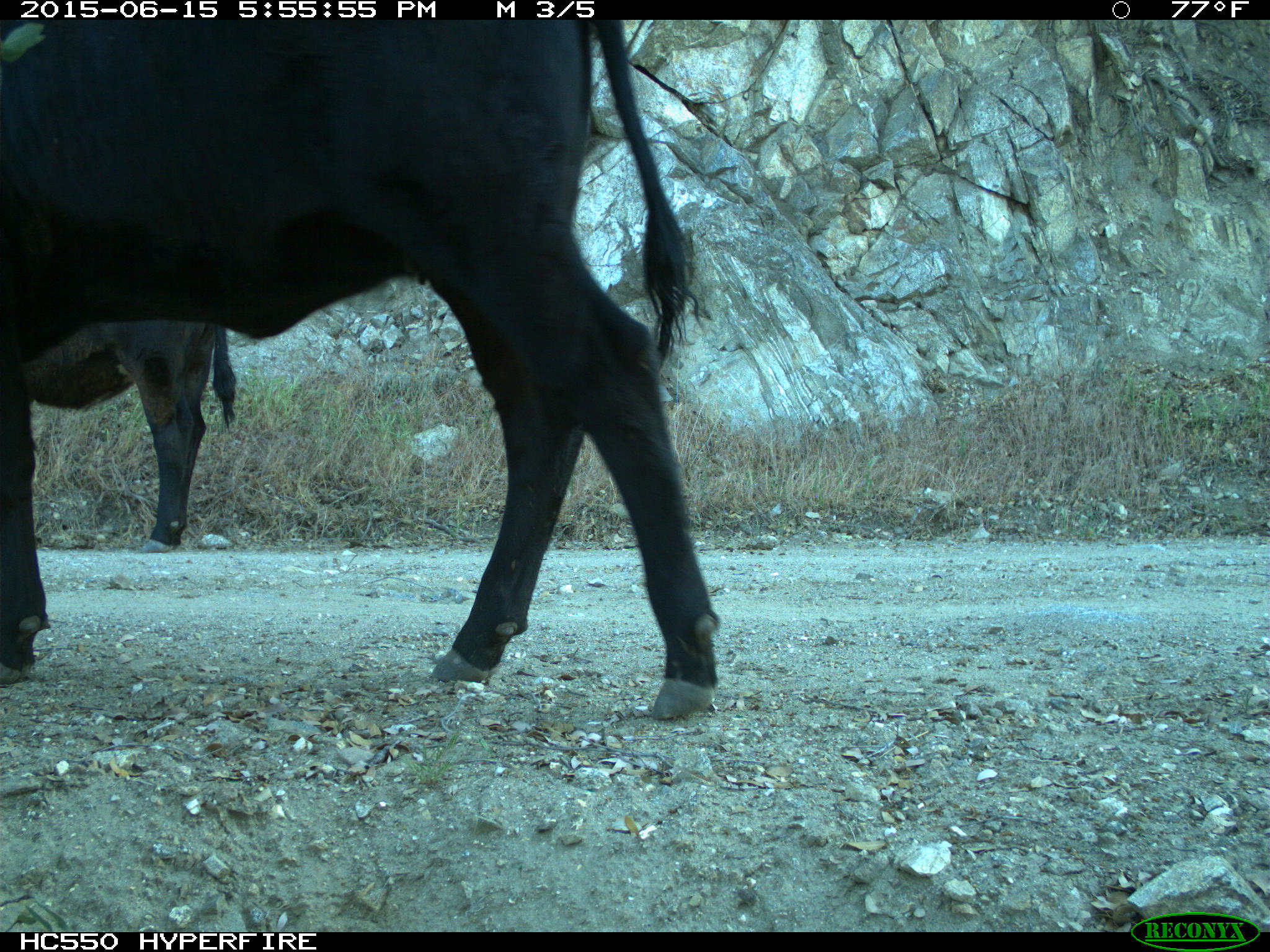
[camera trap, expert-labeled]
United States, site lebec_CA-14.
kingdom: Animalia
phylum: Chordata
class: Mammalia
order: Artiodactyla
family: Bovidae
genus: Bos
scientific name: Bos taurus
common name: domestic cow